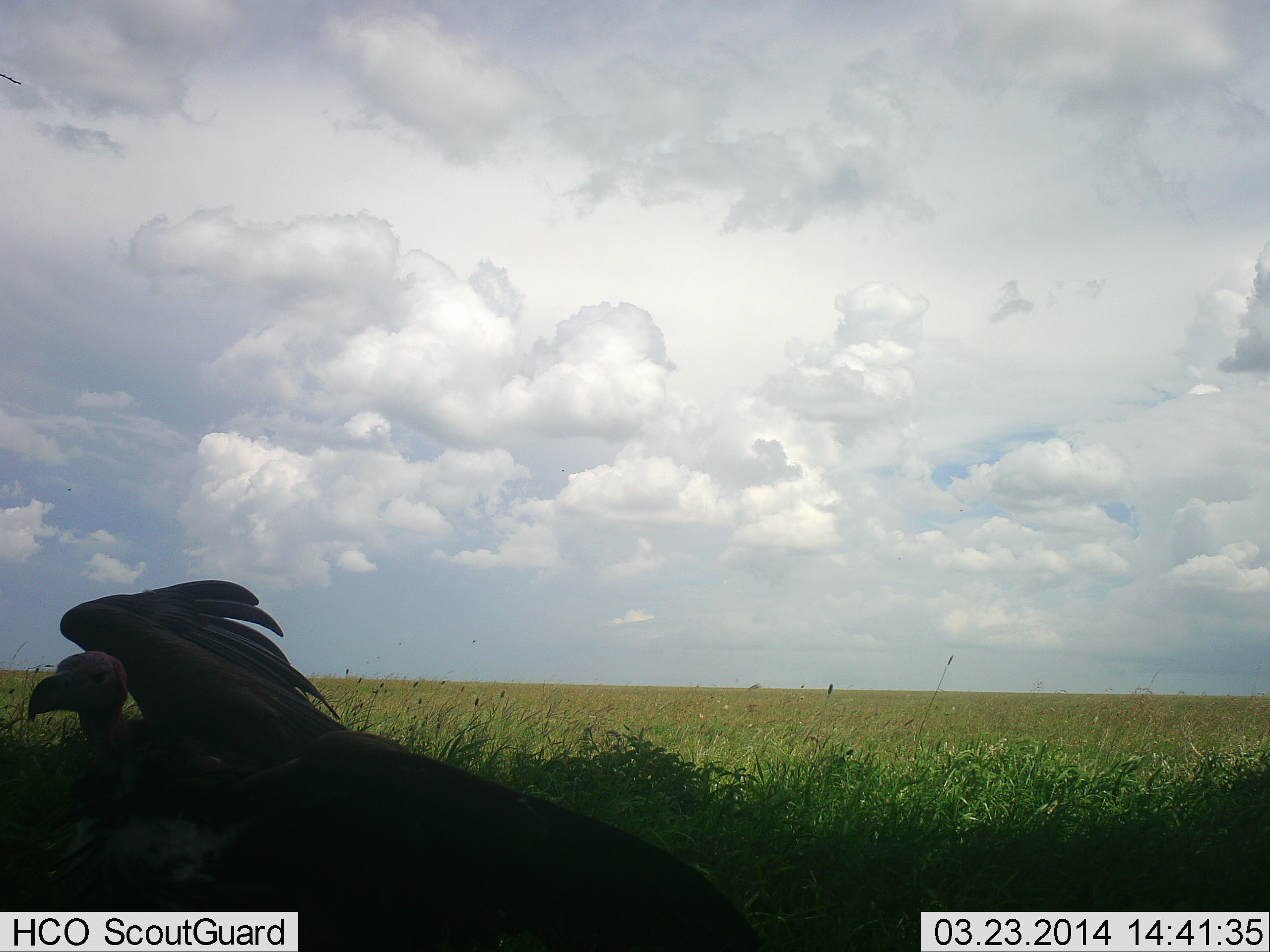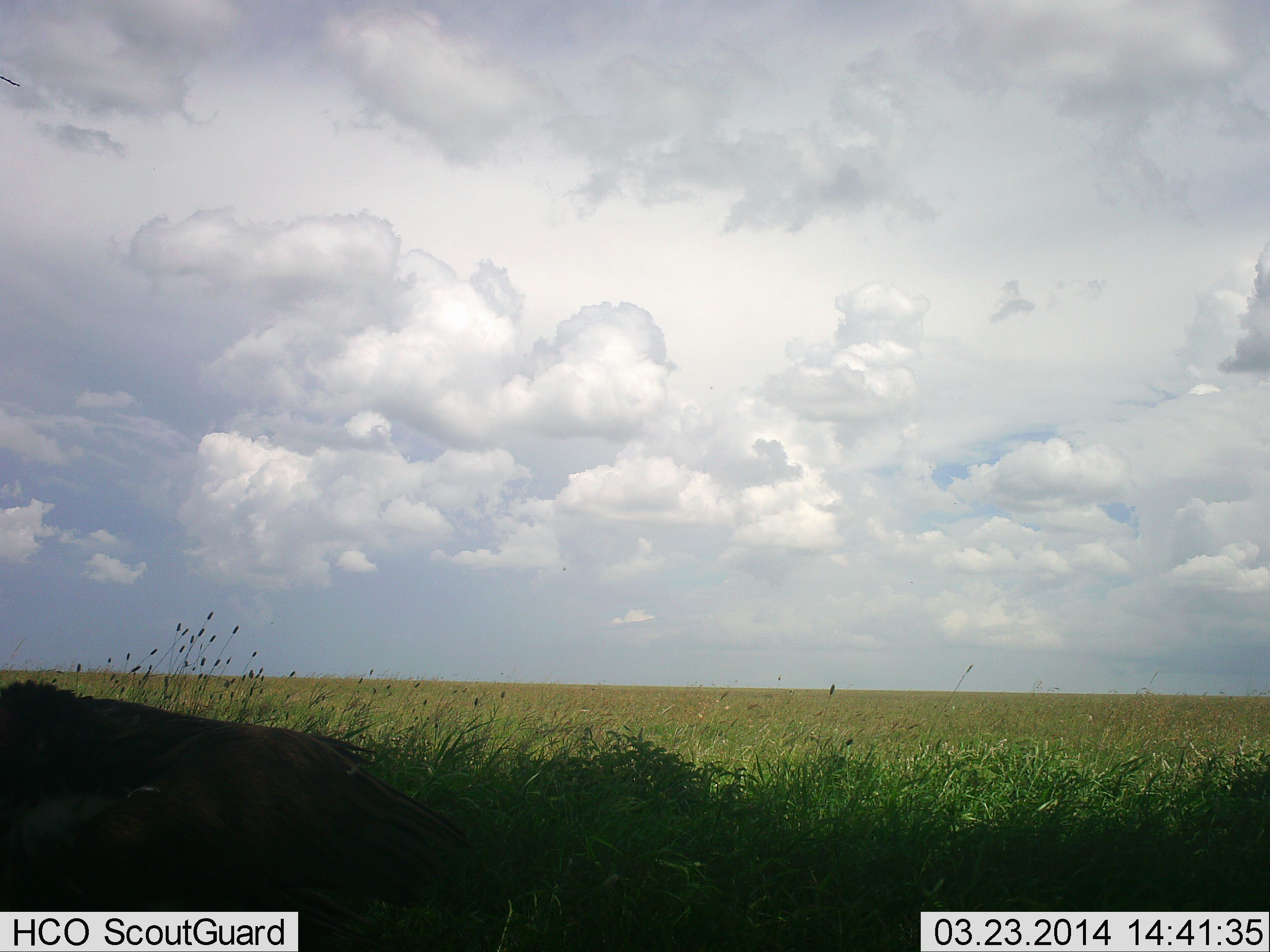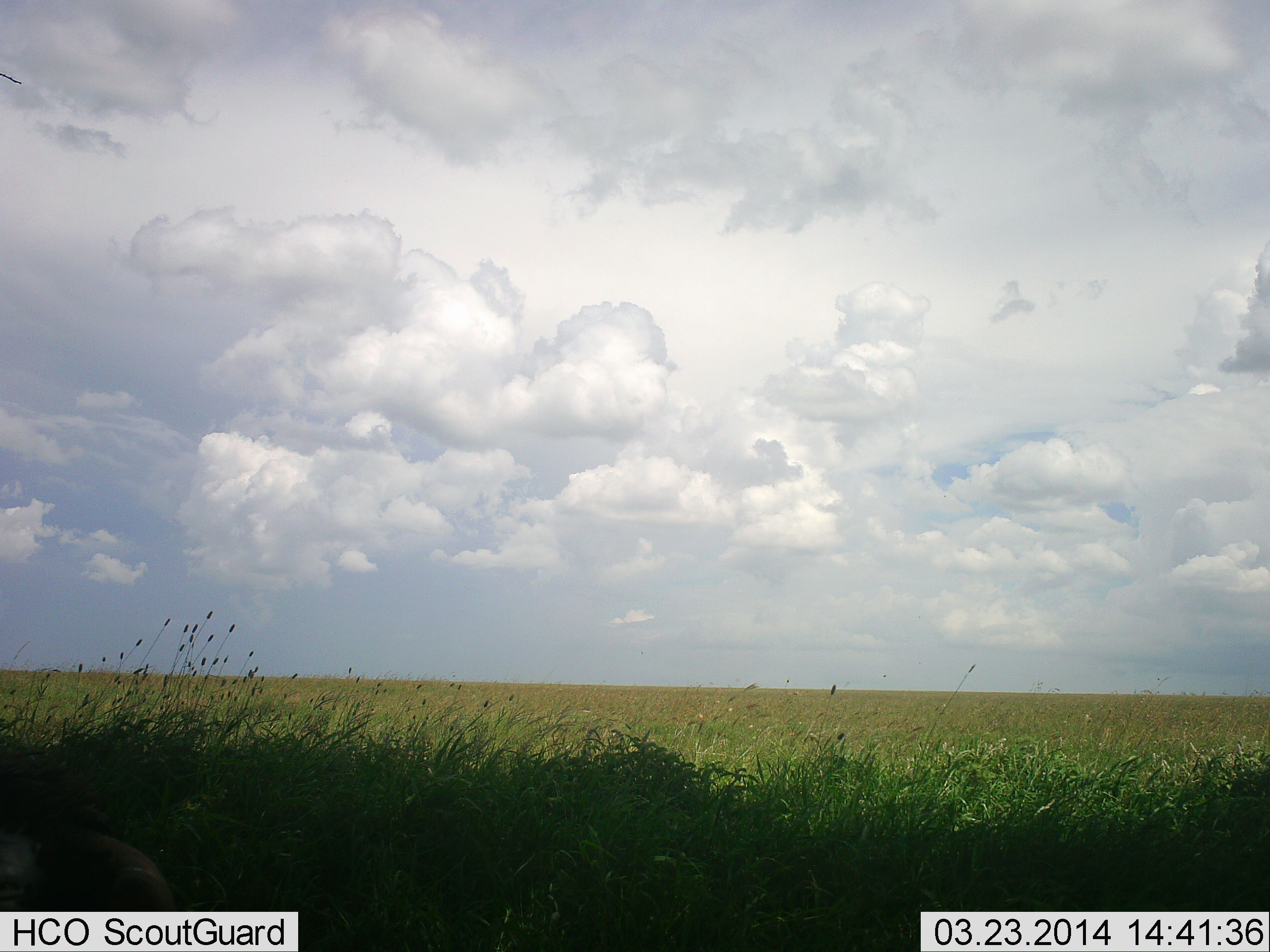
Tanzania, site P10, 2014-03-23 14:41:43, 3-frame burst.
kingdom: Animalia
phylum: Chordata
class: Aves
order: Accipitriformes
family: Accipitridae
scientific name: Accipitridae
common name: vulture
Vulture (Accipitridae), count 1. Behavior (volunteer vote fractions): standing 50%, resting 10%, moving 40%, interacting 0%. Young present (vote fraction): 0%. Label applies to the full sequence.